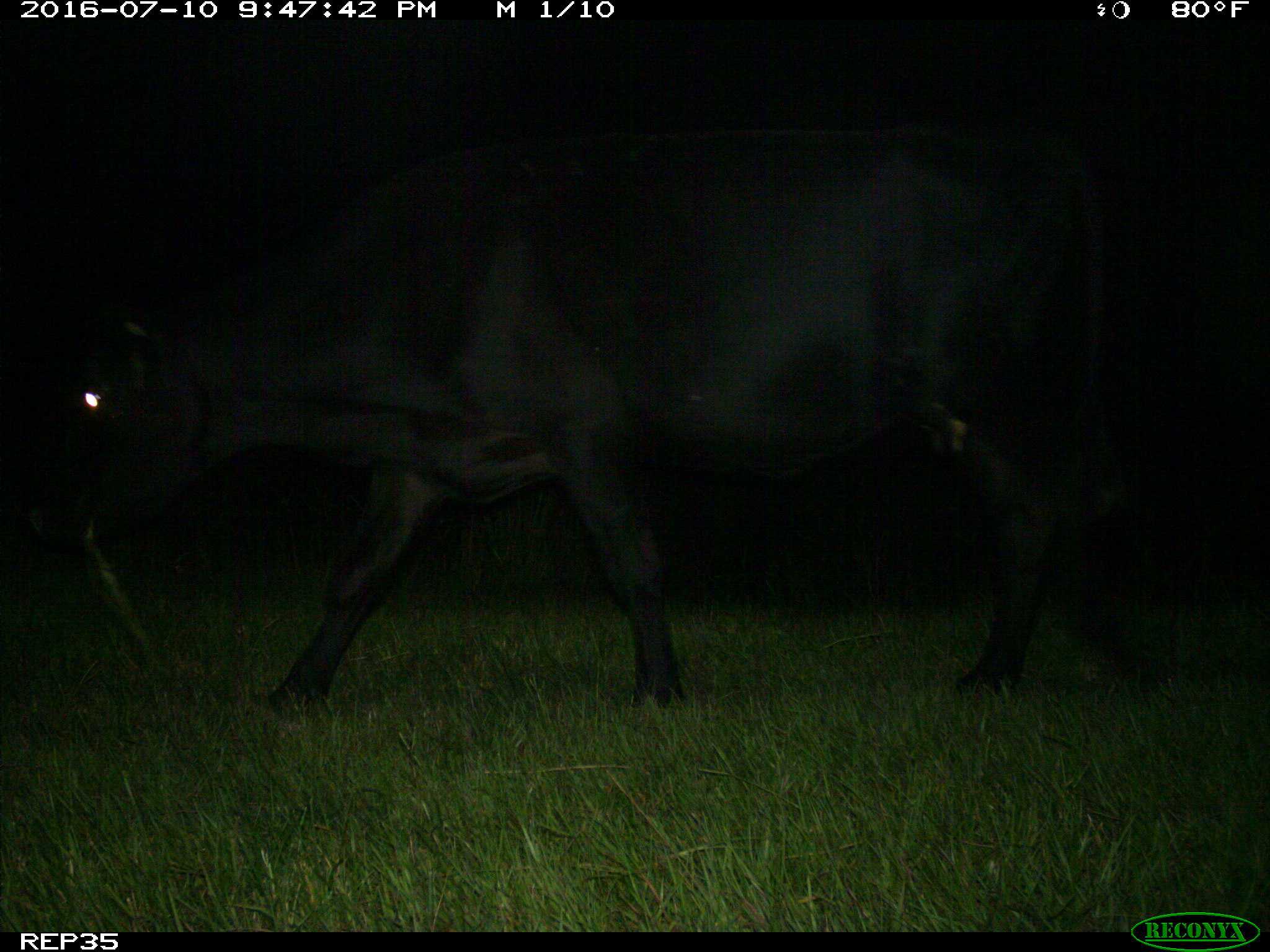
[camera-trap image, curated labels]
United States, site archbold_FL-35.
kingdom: Animalia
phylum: Chordata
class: Mammalia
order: Artiodactyla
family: Bovidae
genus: Bos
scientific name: Bos taurus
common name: domestic cow